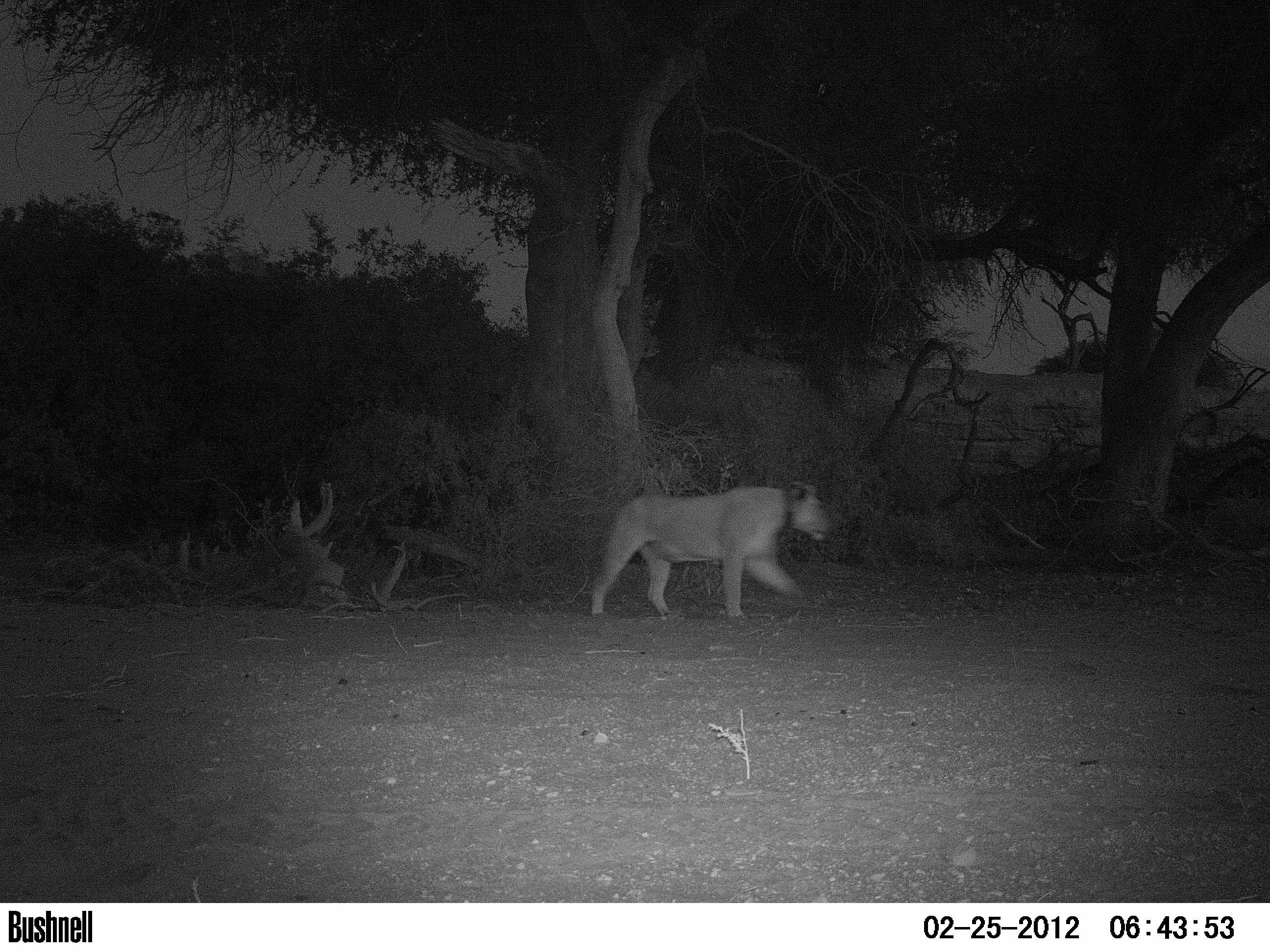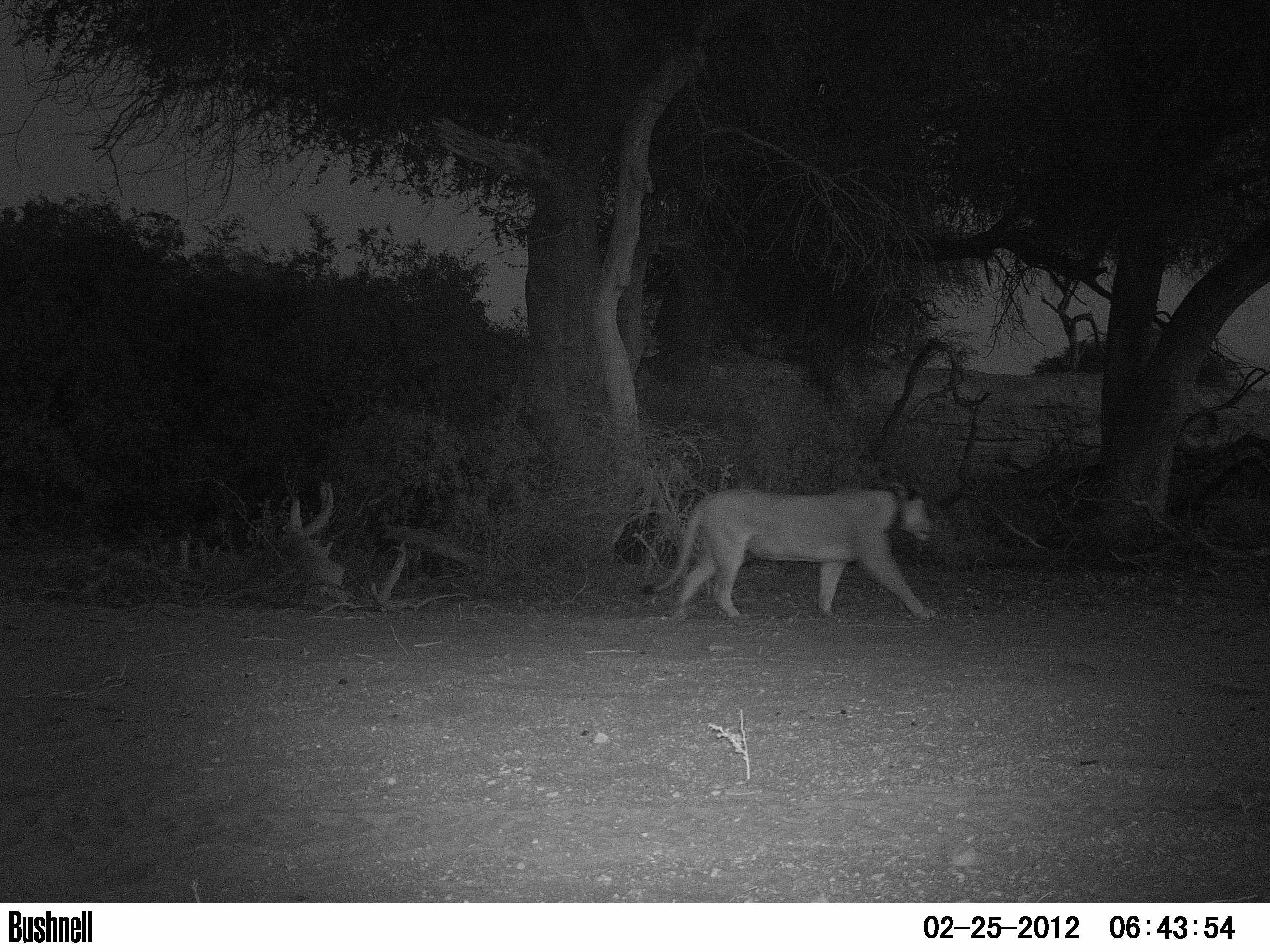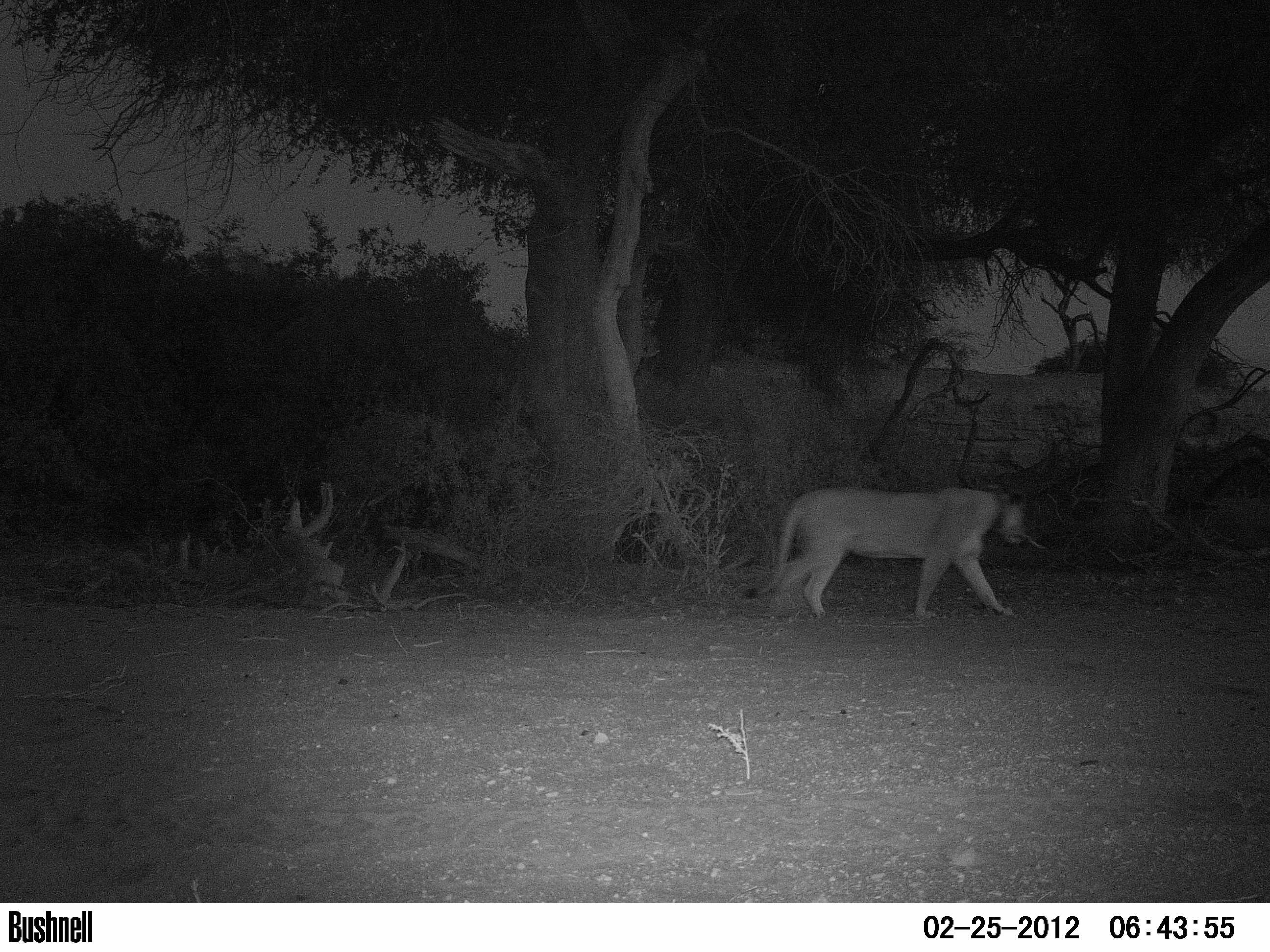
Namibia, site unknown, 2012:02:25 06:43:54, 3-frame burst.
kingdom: Animalia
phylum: Chordata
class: Mammalia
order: Carnivora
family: Felidae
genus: Panthera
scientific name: Panthera leo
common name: lion